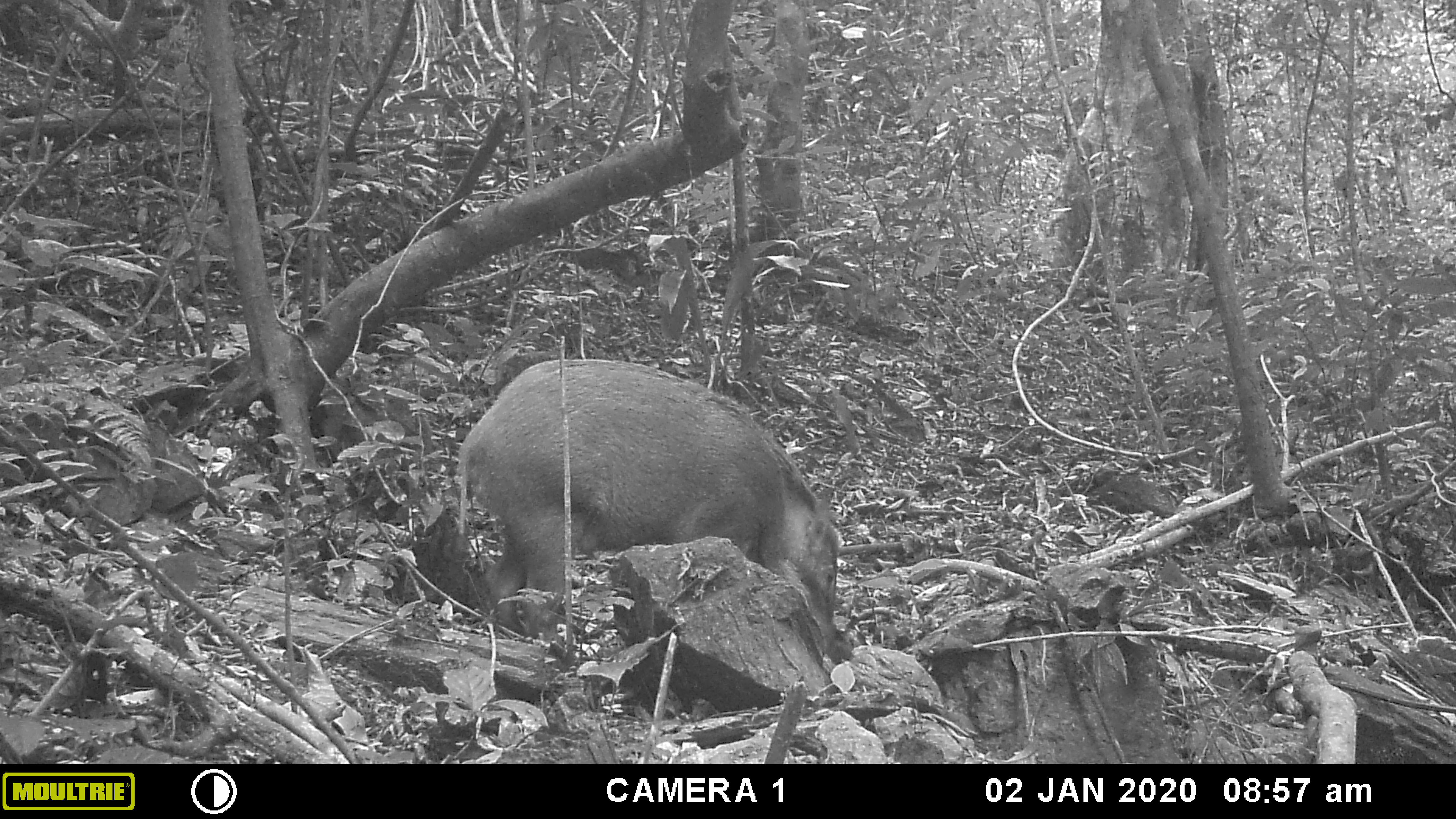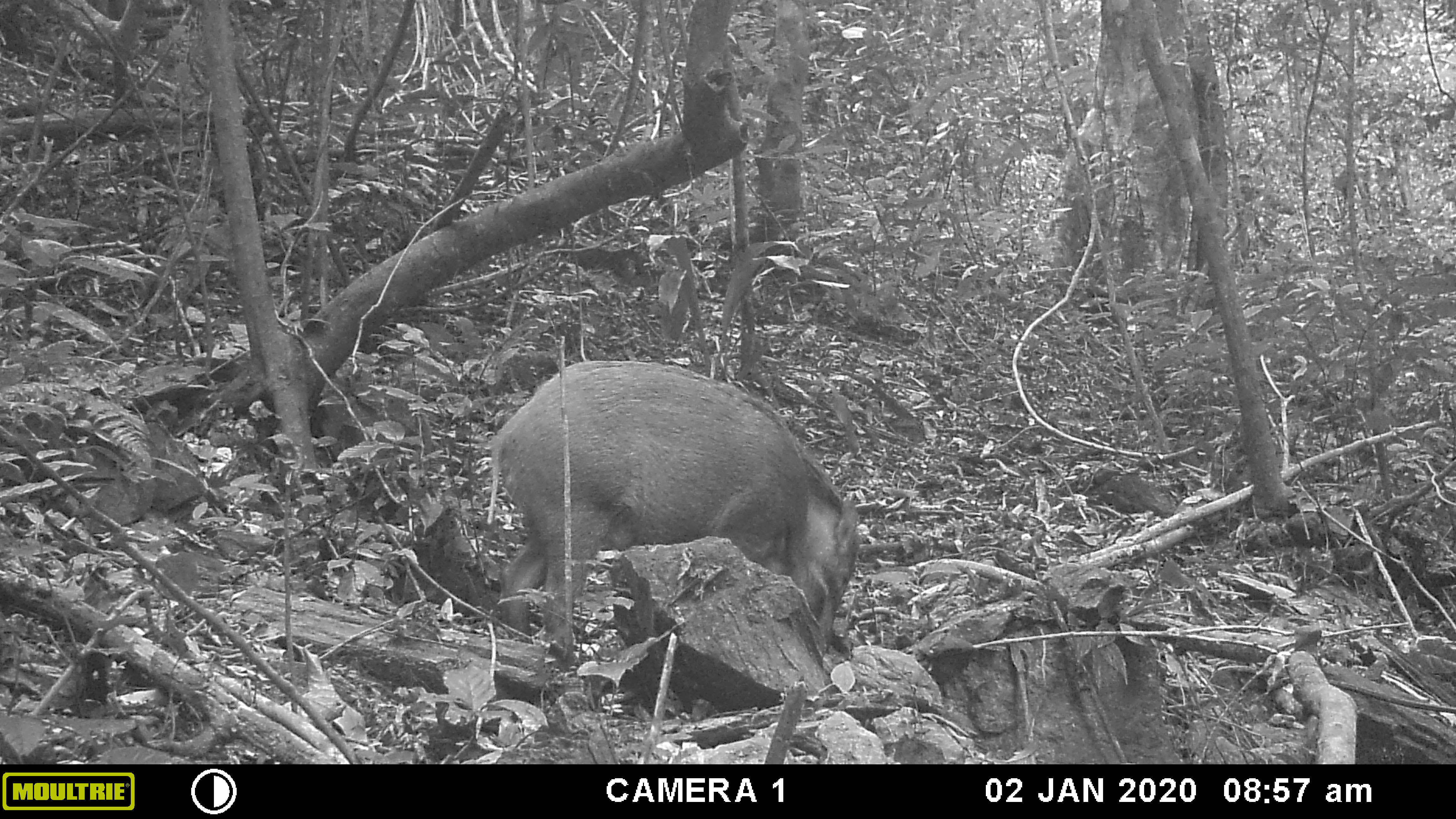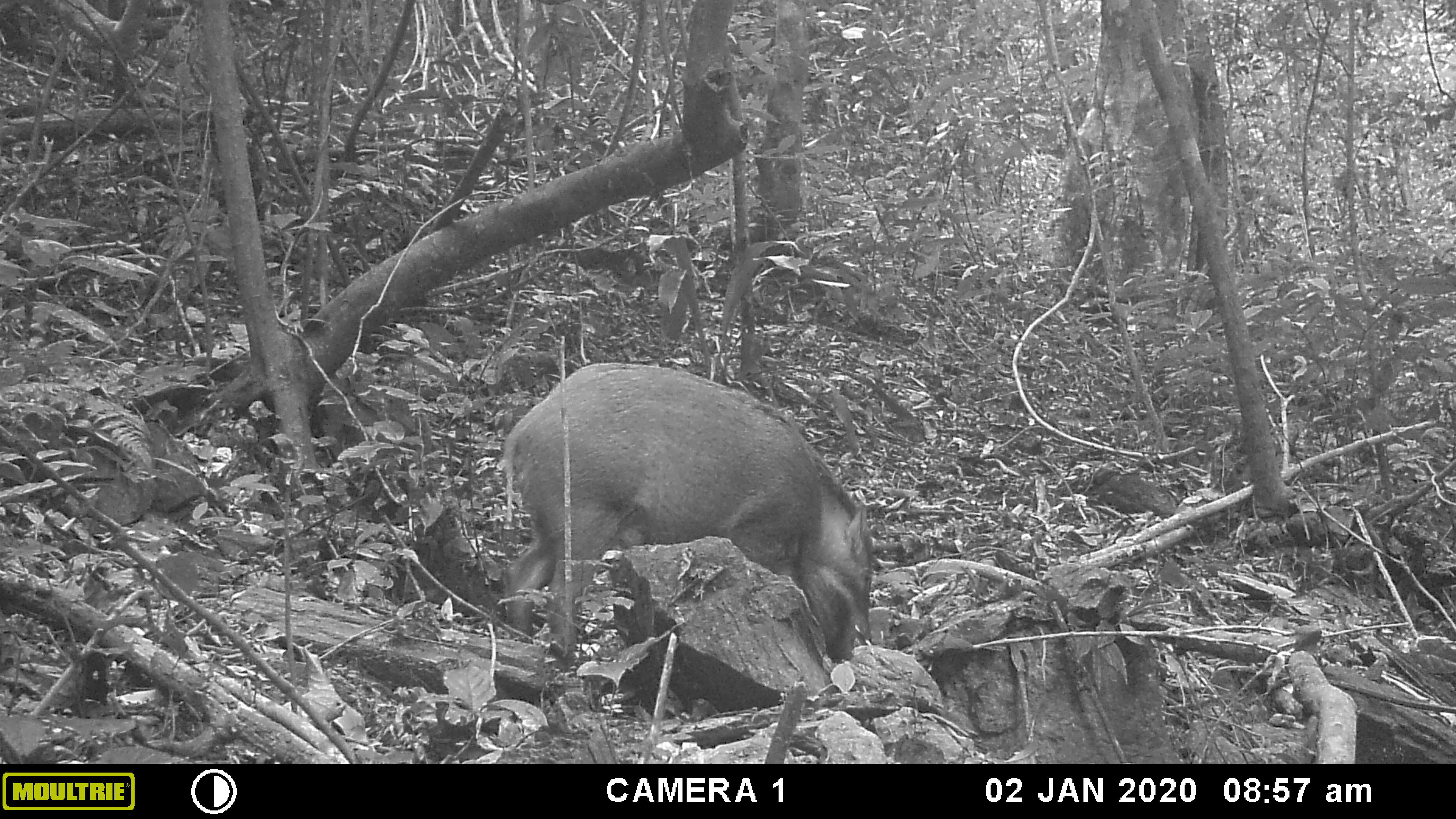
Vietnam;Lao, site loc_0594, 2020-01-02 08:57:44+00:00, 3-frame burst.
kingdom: Animalia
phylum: Chordata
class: Mammalia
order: Artiodactyla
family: Suidae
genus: Sus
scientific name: Sus scrofa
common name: eurasian wild pig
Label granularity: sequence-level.